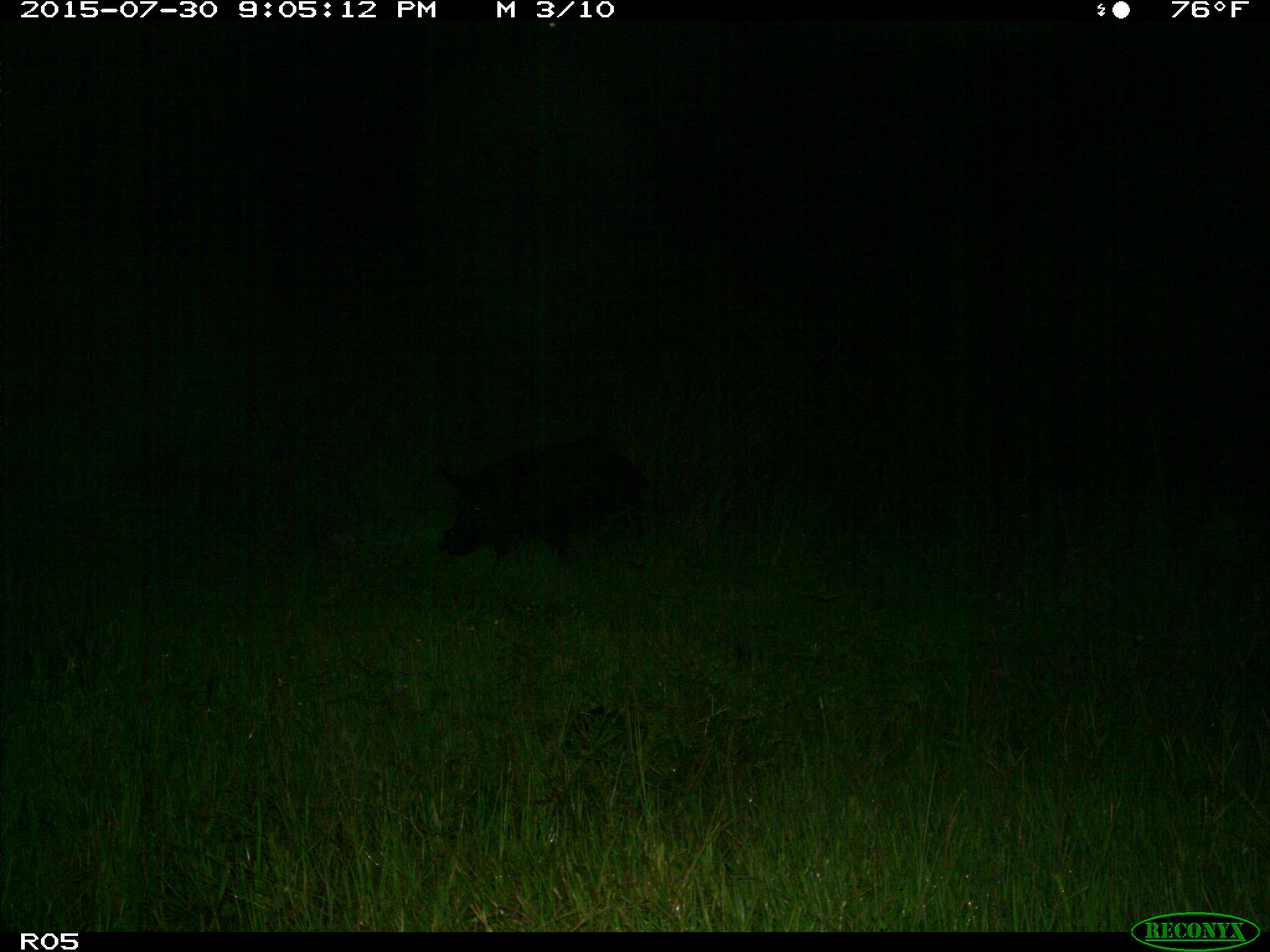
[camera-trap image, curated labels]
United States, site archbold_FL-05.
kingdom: Animalia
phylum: Chordata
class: Mammalia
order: Artiodactyla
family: Suidae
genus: Sus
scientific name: Sus scrofa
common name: wild boar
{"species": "Sus scrofa (wild boar)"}